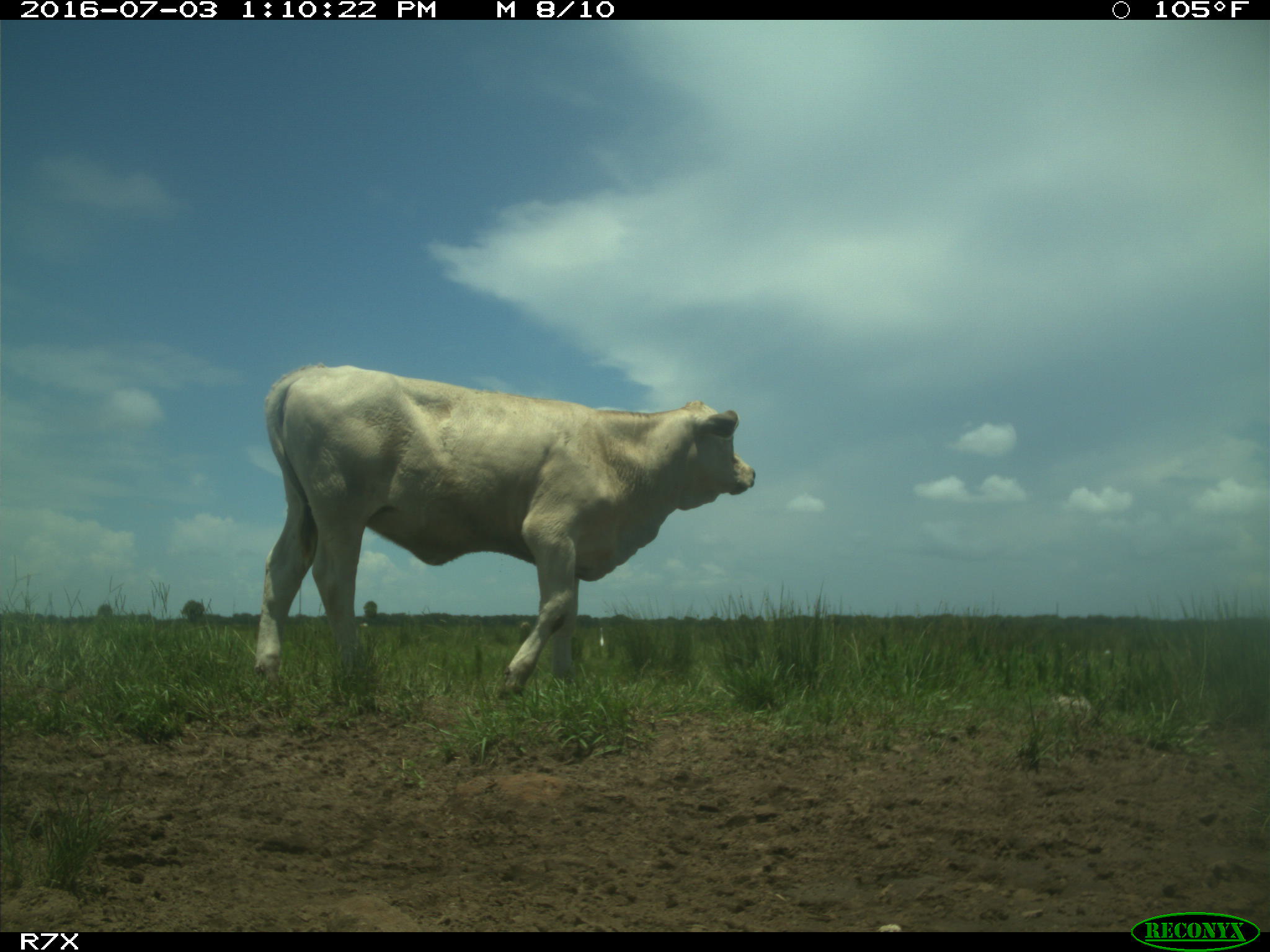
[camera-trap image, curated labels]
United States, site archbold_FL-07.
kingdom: Animalia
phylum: Chordata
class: Mammalia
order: Artiodactyla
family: Bovidae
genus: Bos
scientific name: Bos taurus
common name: domestic cow